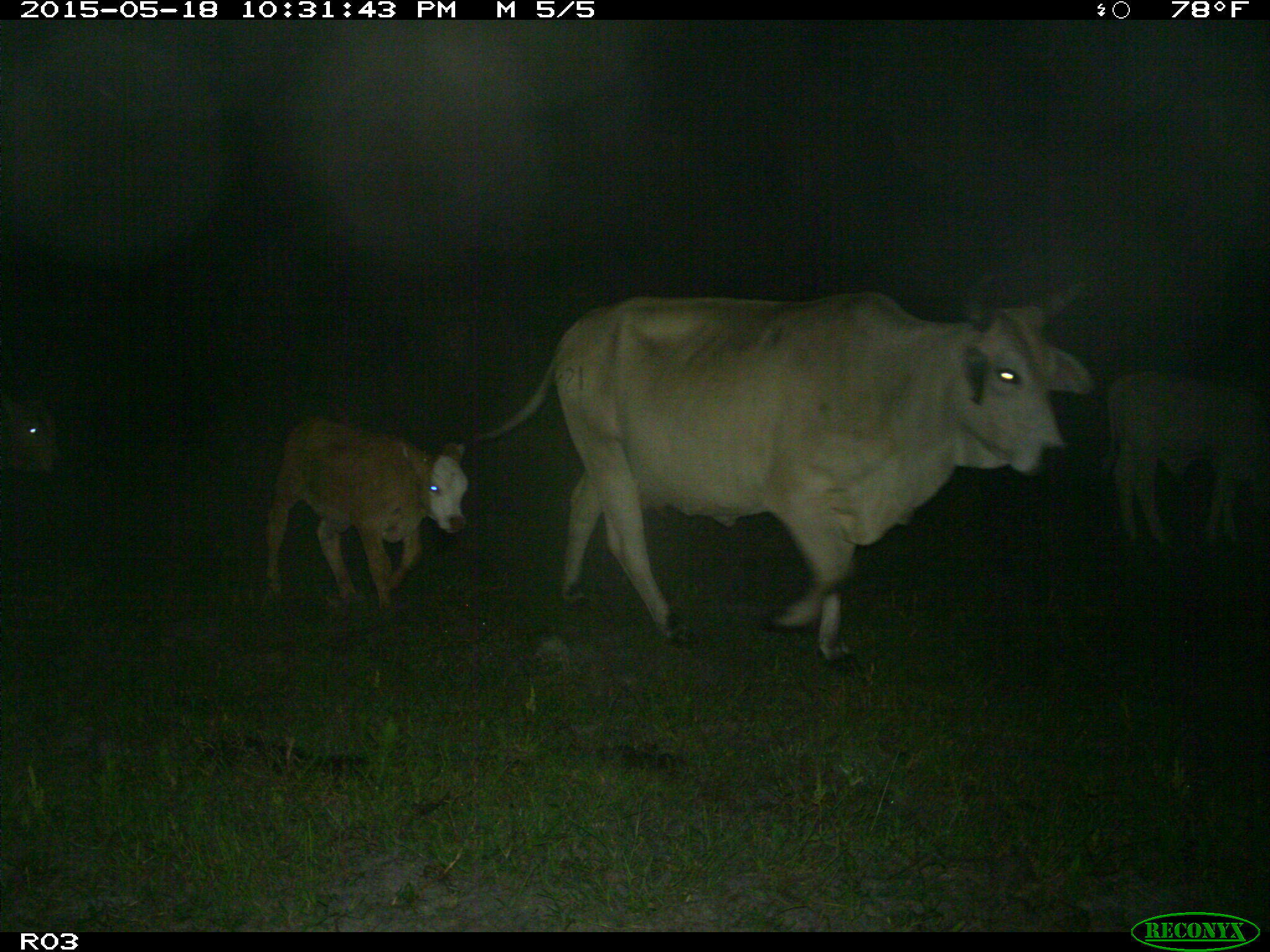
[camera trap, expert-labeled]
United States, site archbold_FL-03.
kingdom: Animalia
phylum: Chordata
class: Mammalia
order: Artiodactyla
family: Bovidae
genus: Bos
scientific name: Bos taurus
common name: domestic cow